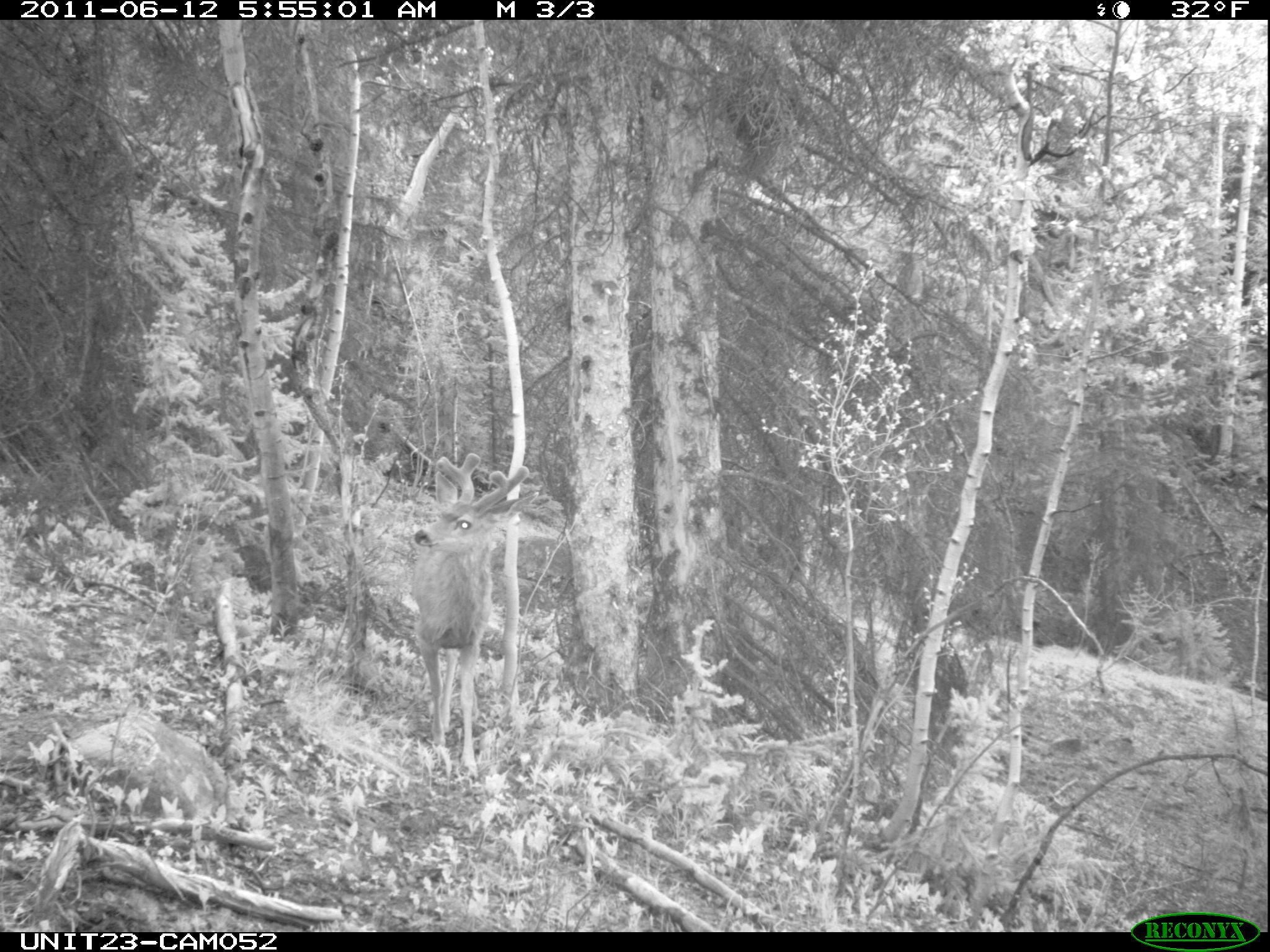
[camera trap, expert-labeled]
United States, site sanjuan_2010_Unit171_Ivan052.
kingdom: Animalia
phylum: Chordata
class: Mammalia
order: Artiodactyla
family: Cervidae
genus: Odocoileus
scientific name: Odocoileus hemionus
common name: mule deer